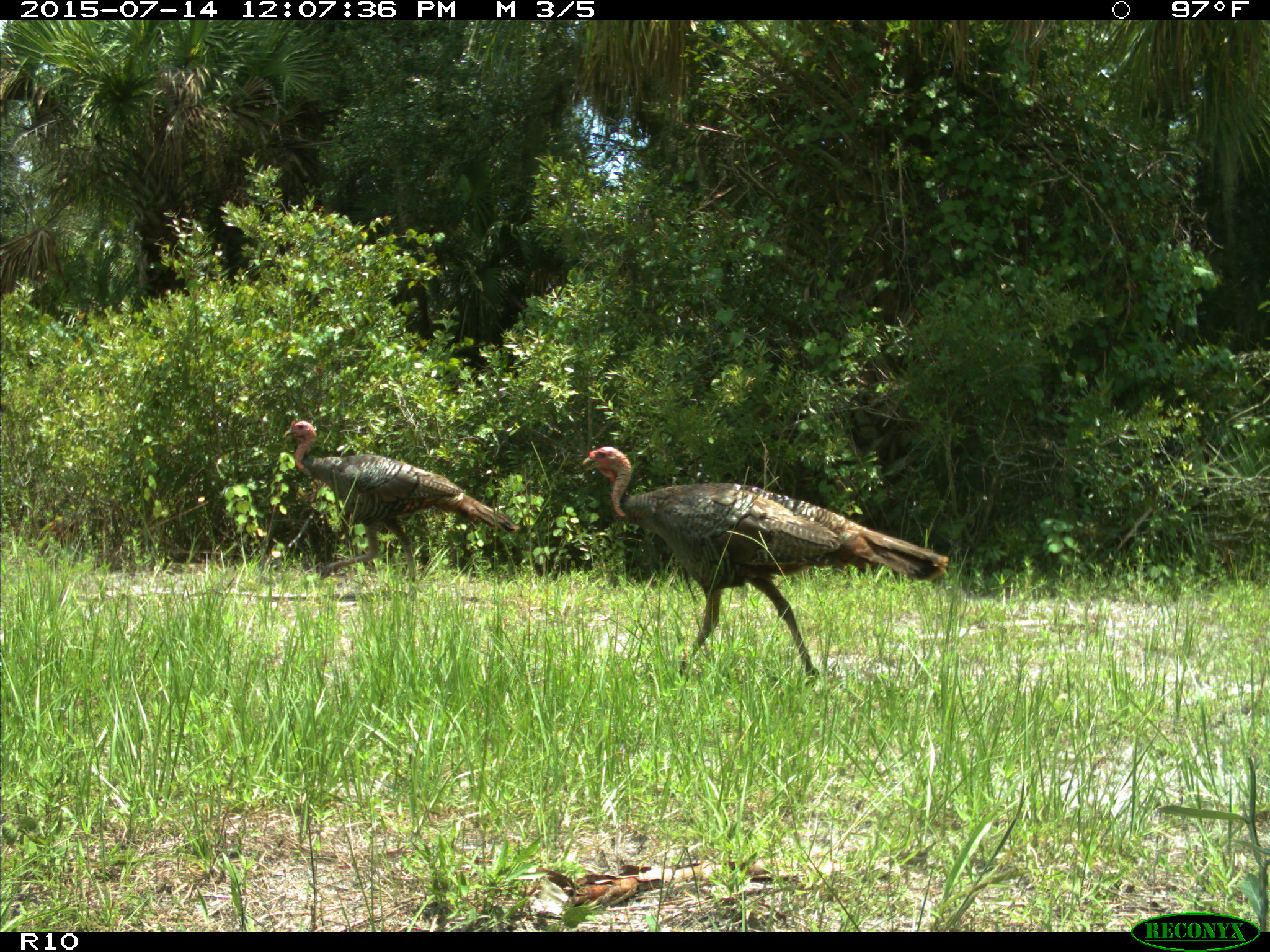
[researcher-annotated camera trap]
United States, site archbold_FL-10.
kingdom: Animalia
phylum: Chordata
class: Aves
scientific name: Aves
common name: birds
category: unidentified bird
Unidentified bird (birds) (Aves).